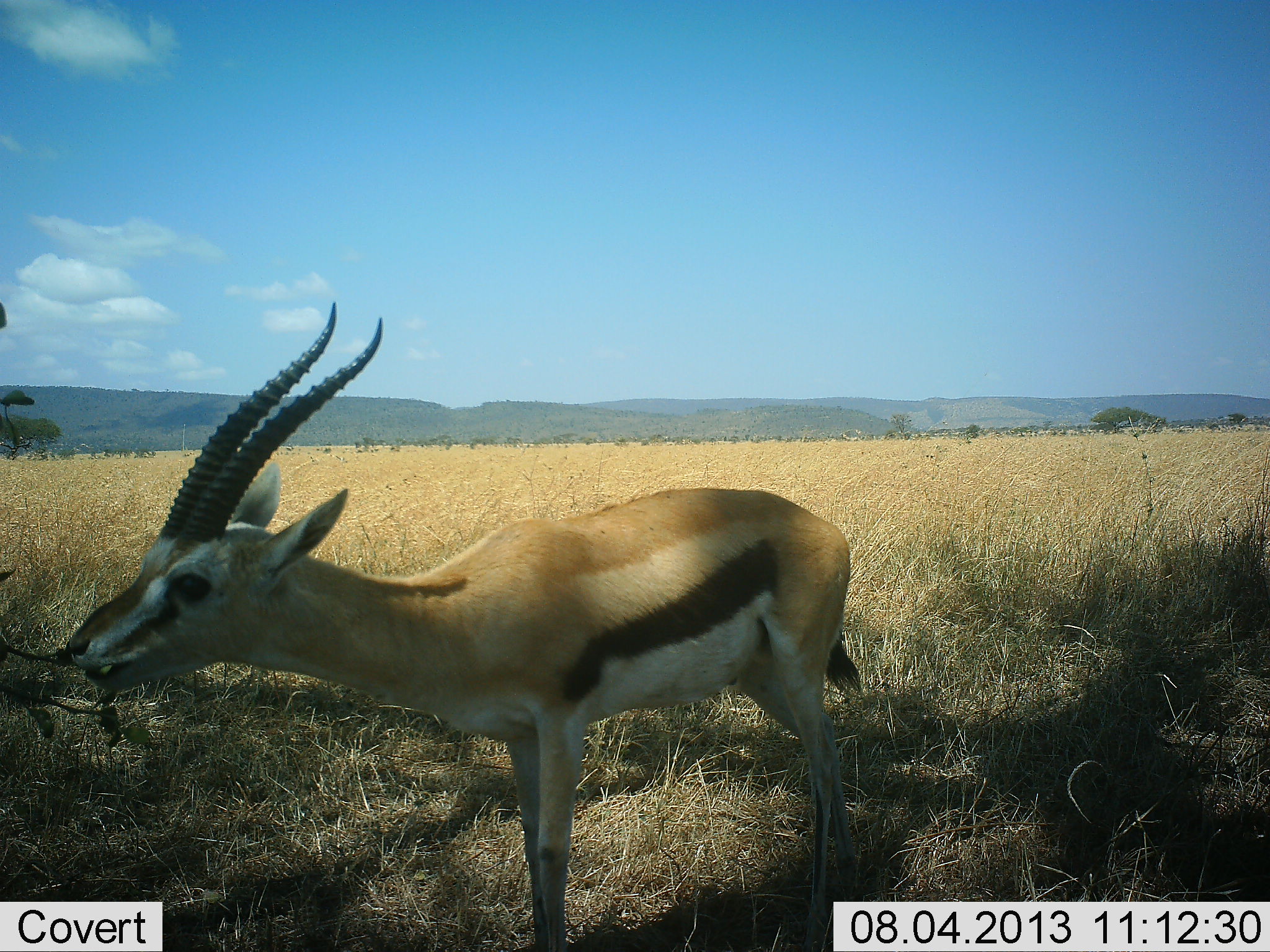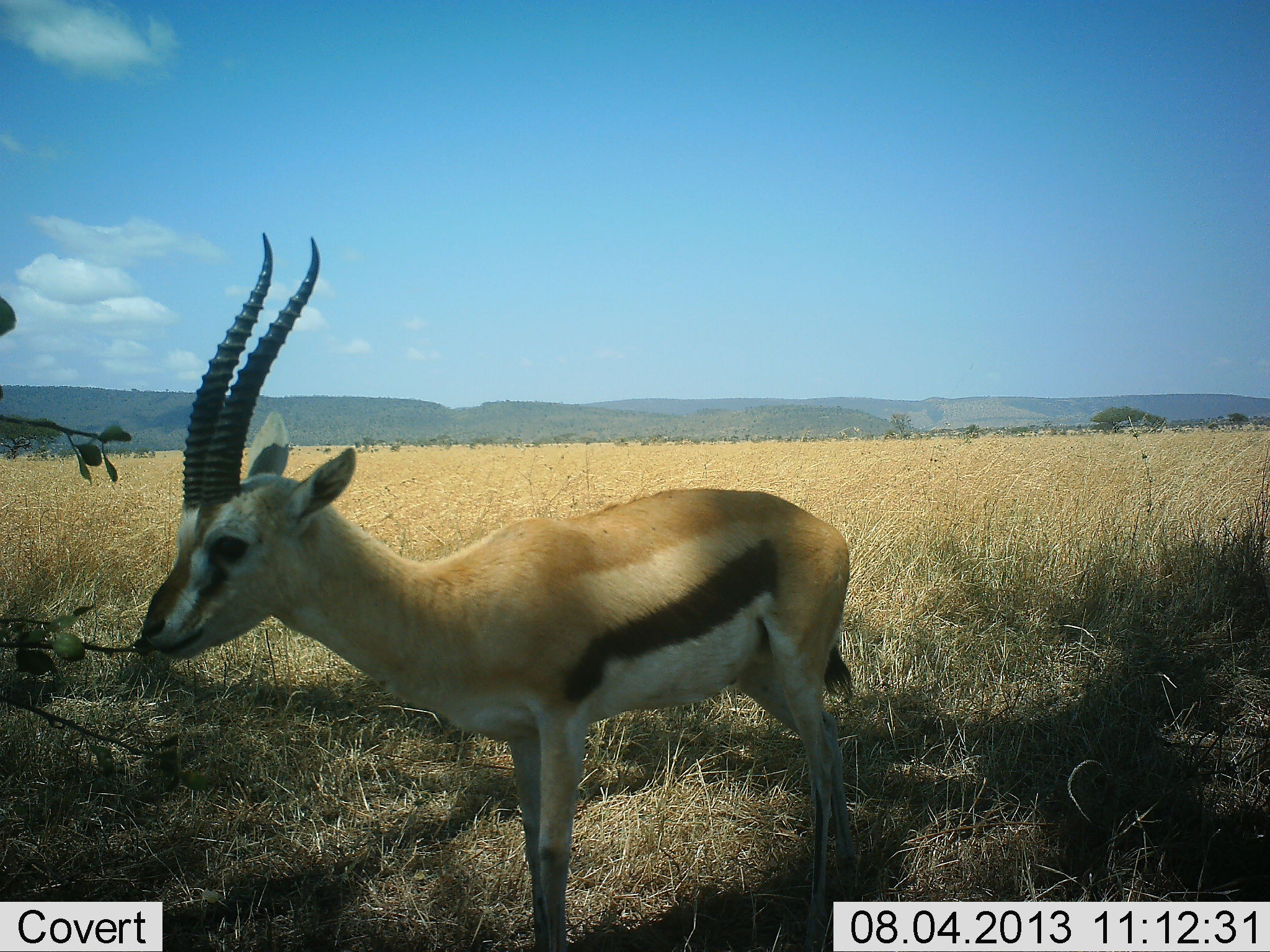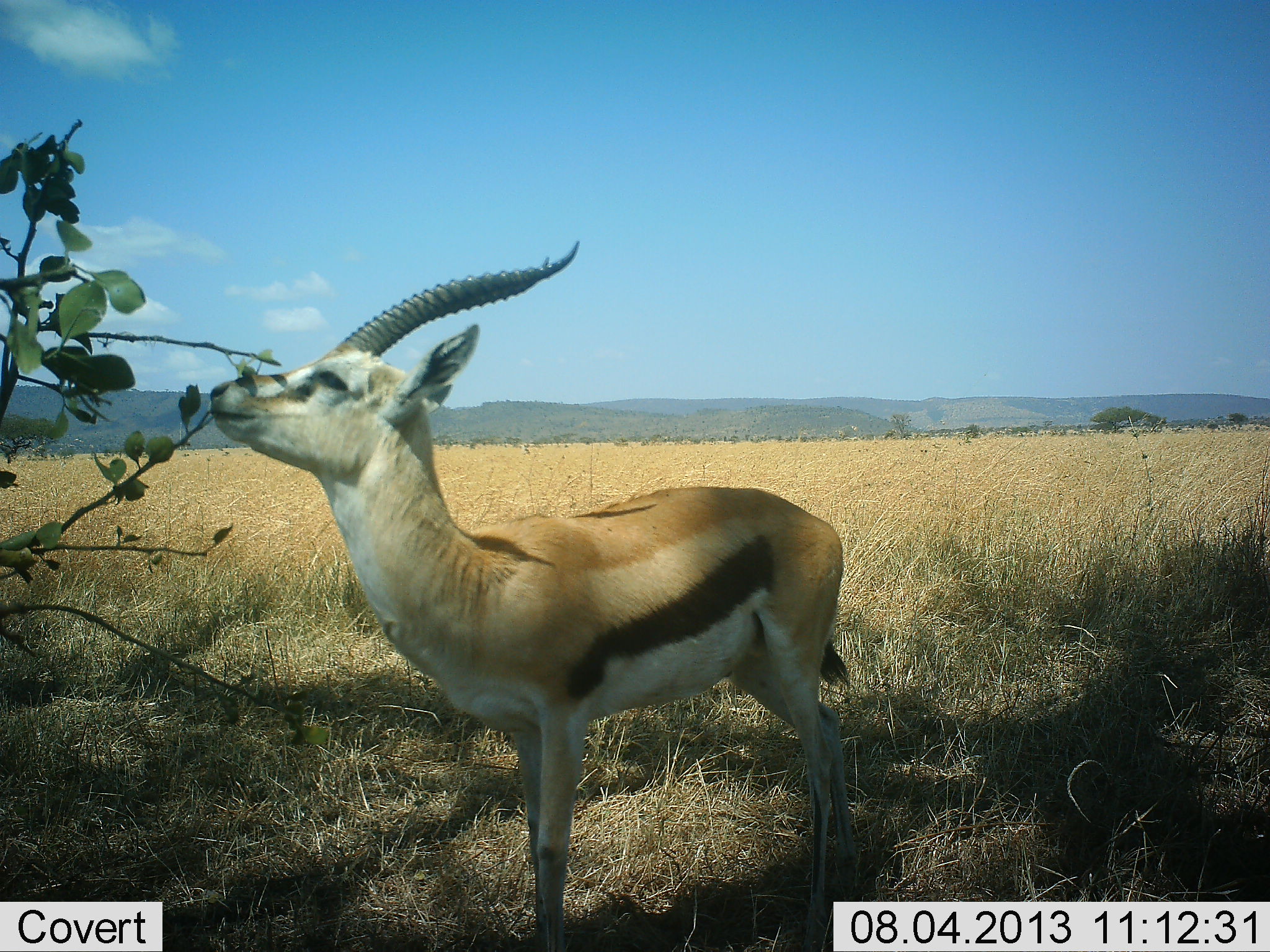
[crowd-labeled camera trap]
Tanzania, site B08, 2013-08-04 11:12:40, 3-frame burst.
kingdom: Animalia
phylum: Chordata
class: Mammalia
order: Artiodactyla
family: Bovidae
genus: Eudorcas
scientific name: Eudorcas thomsonii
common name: thomson's gazelle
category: gazellethomsons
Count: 1.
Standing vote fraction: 38%.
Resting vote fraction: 0%.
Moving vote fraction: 0%.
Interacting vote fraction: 0%.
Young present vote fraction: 0%.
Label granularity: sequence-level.